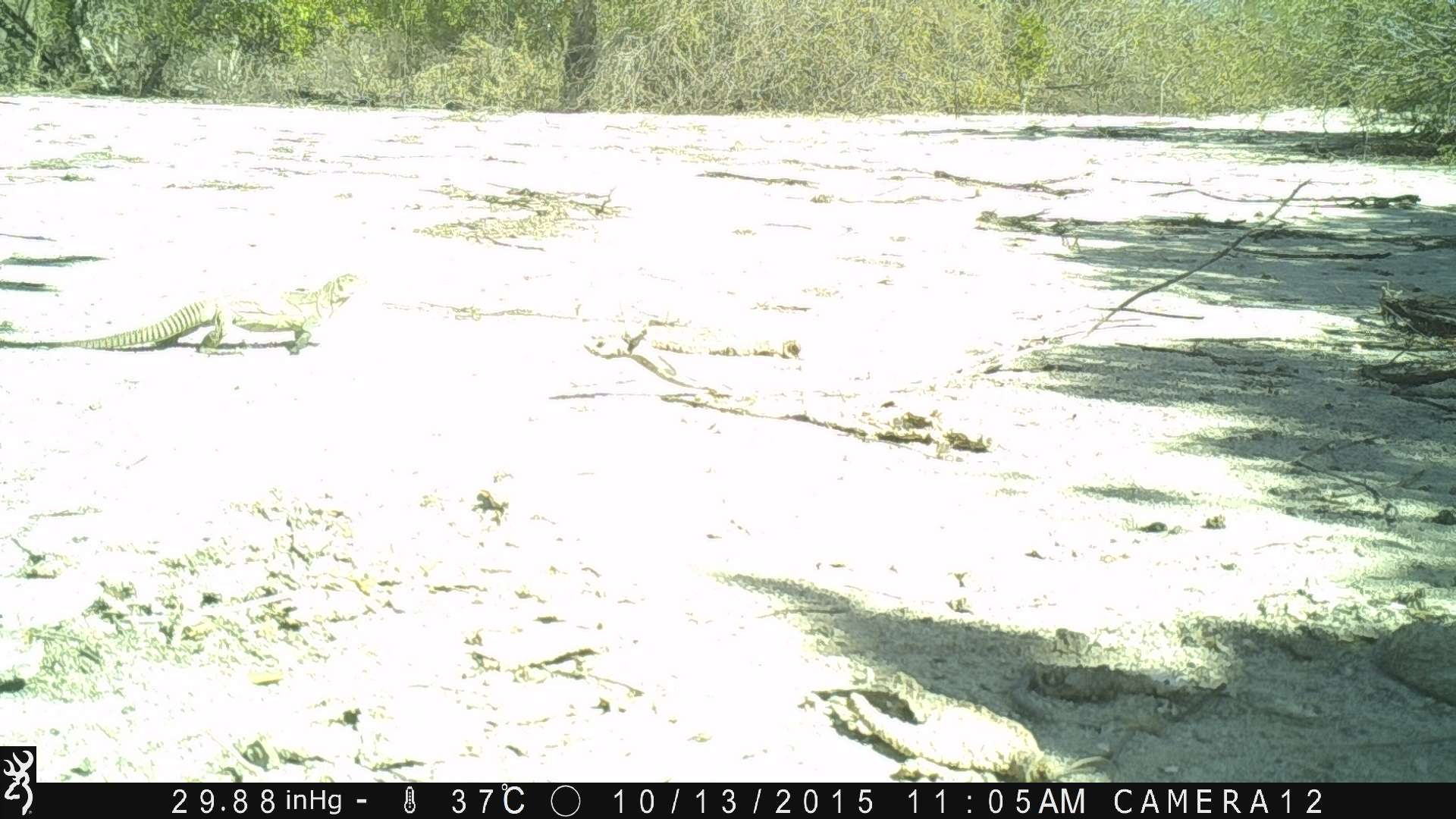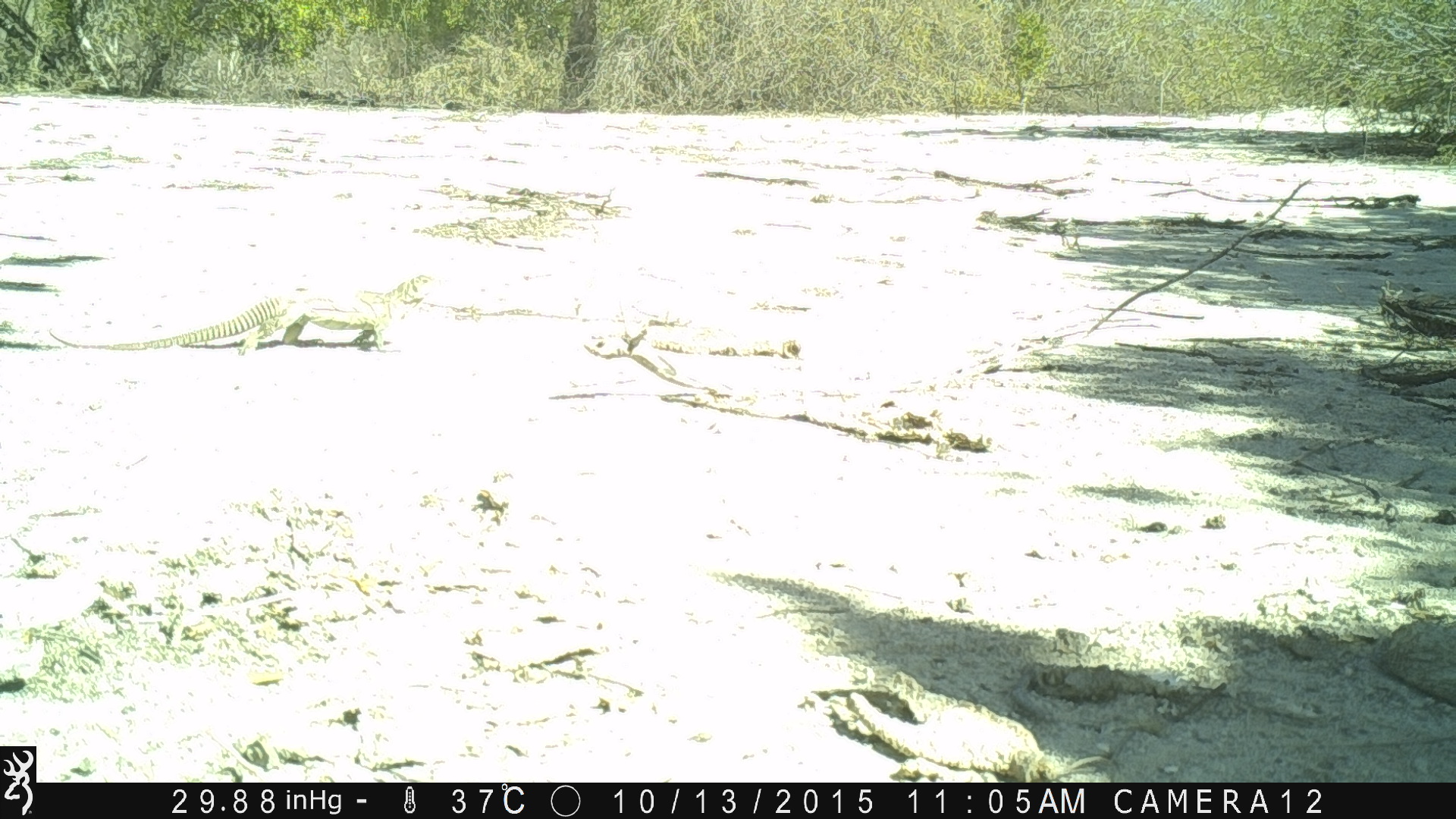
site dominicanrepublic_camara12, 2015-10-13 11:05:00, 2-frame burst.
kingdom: Animalia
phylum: Chordata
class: Reptilia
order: Squamata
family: Iguanidae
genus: Iguana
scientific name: Iguana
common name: typical iguanas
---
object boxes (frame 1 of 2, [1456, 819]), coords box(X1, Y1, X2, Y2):
iguana: box(3, 271, 371, 357)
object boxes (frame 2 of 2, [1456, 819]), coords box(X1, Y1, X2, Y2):
iguana: box(41, 269, 441, 355)